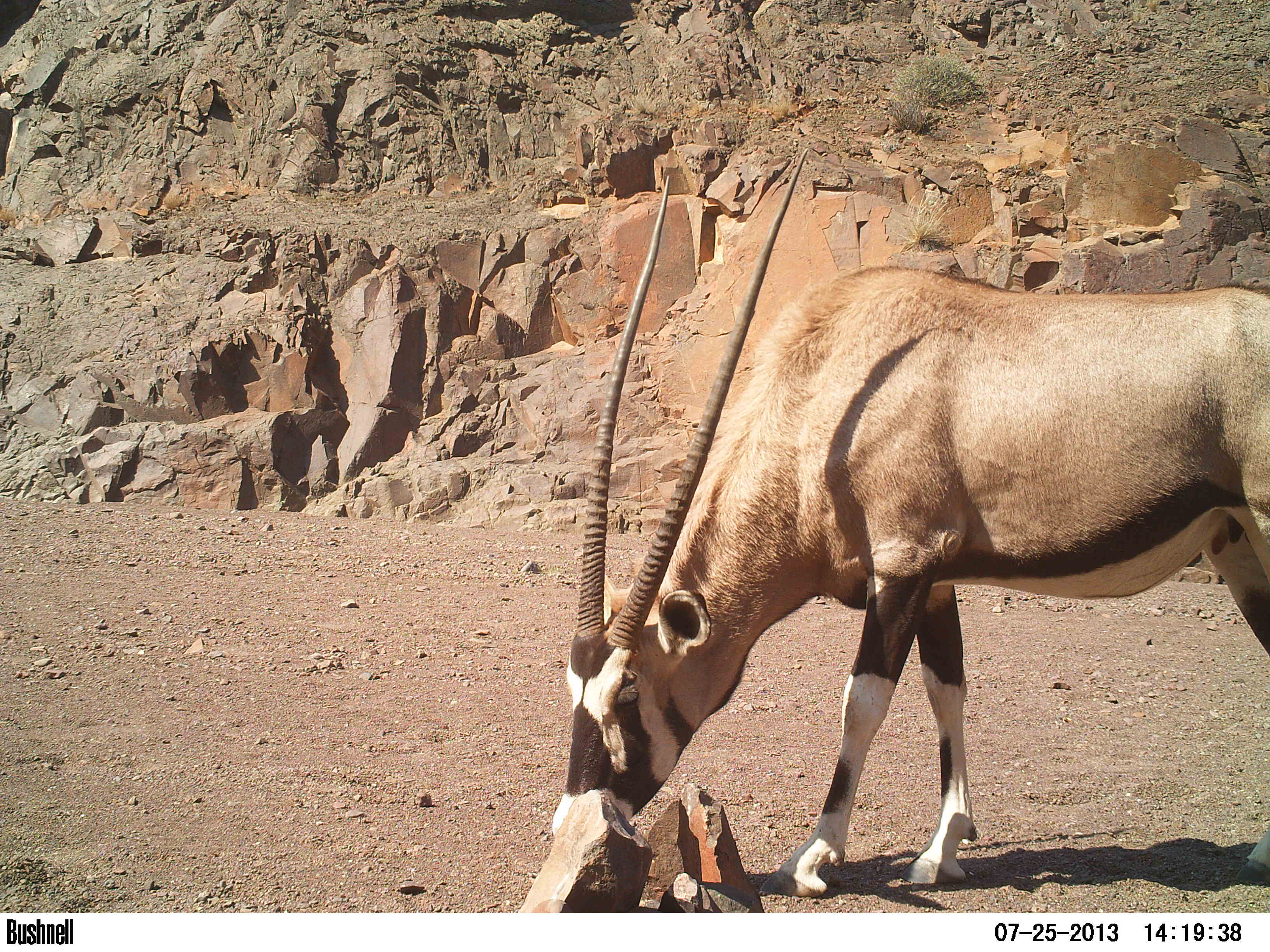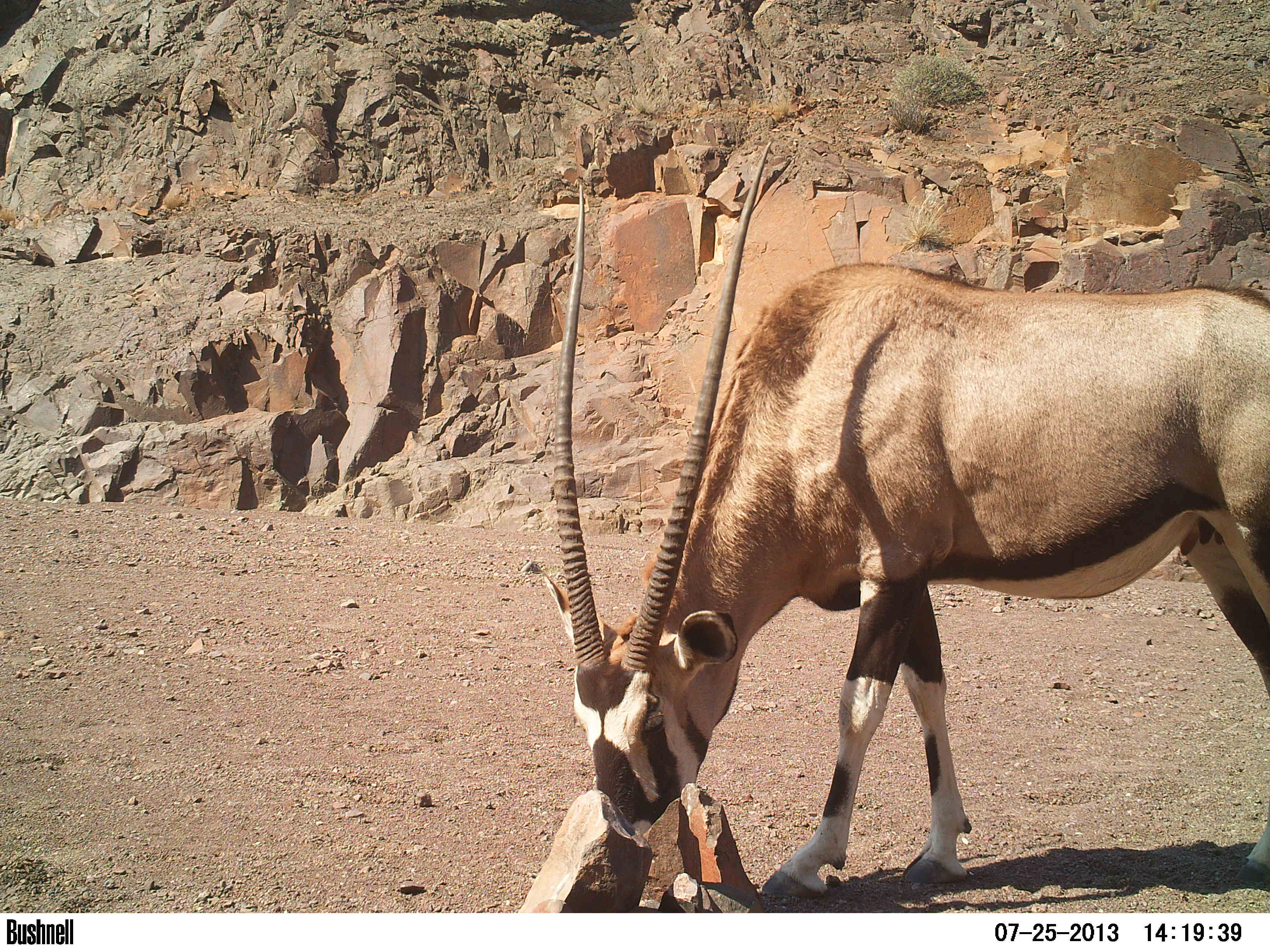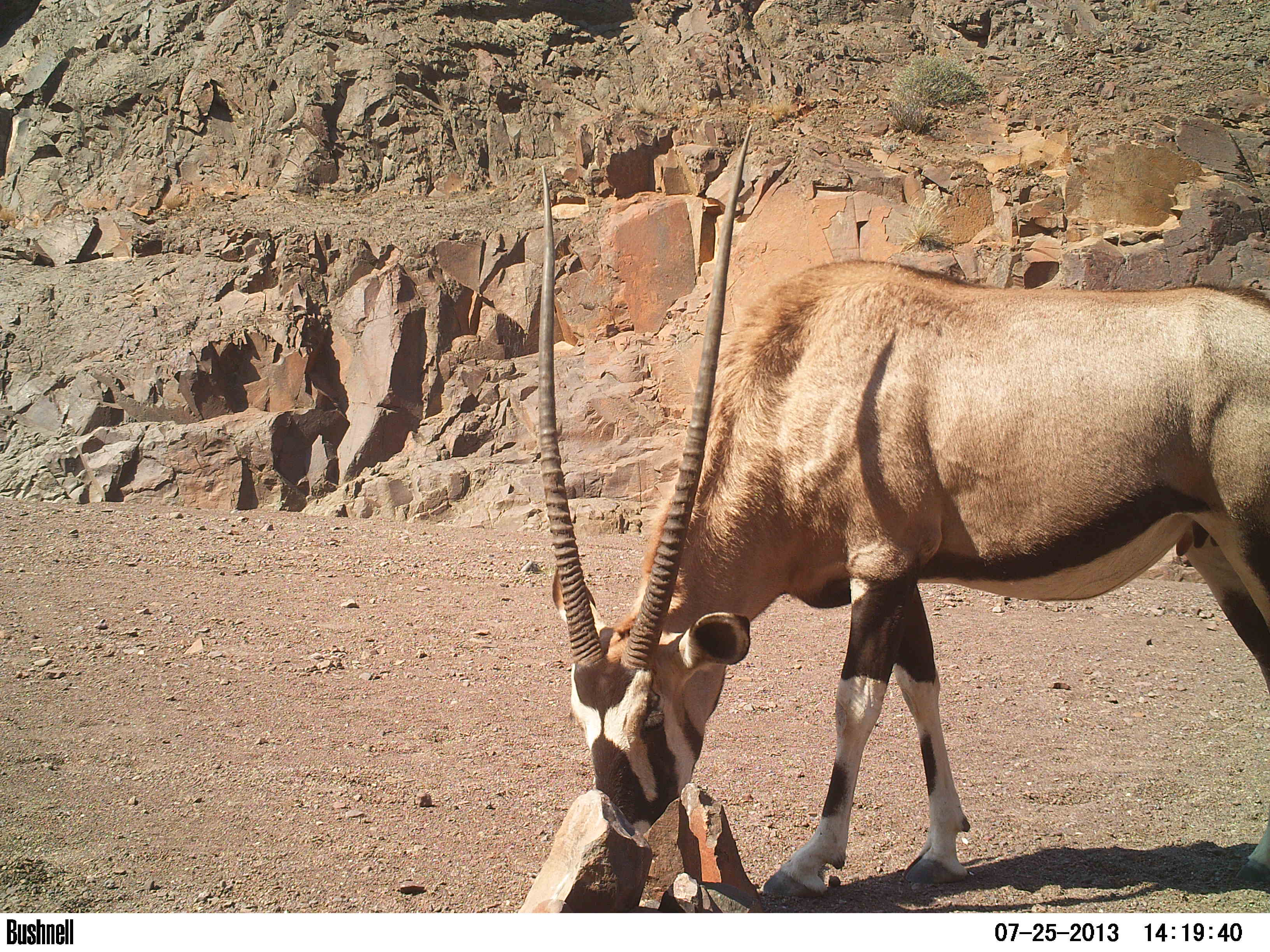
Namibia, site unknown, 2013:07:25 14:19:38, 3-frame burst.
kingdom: Animalia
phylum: Chordata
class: Mammalia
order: Artiodactyla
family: Bovidae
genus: Oryx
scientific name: Oryx gazella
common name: gemsbok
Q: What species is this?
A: Oryx gazella (gemsbok).